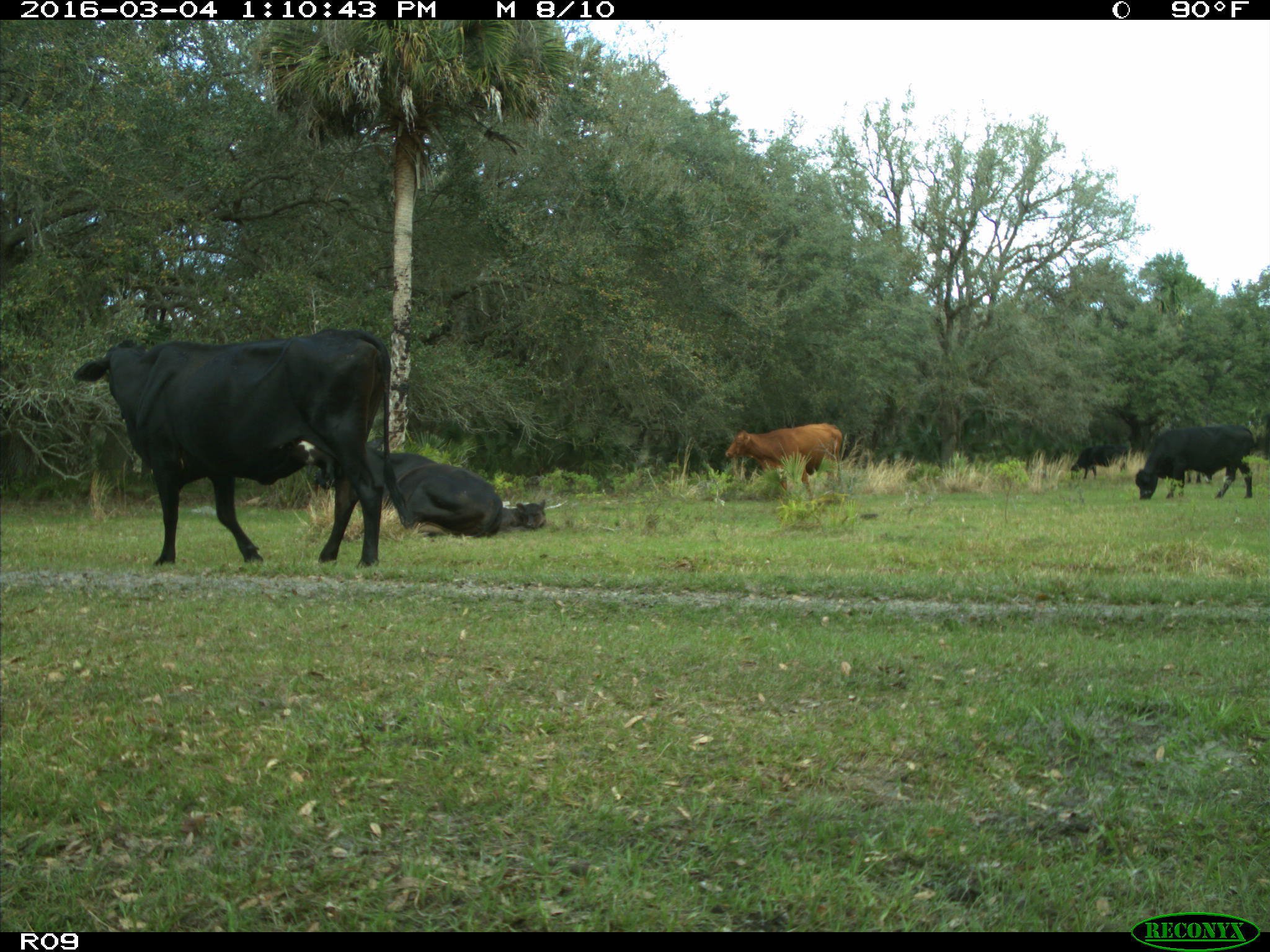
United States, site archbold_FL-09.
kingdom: Animalia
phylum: Chordata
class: Mammalia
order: Artiodactyla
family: Bovidae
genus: Bos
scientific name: Bos taurus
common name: domestic cow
Bos taurus (domestic cow).